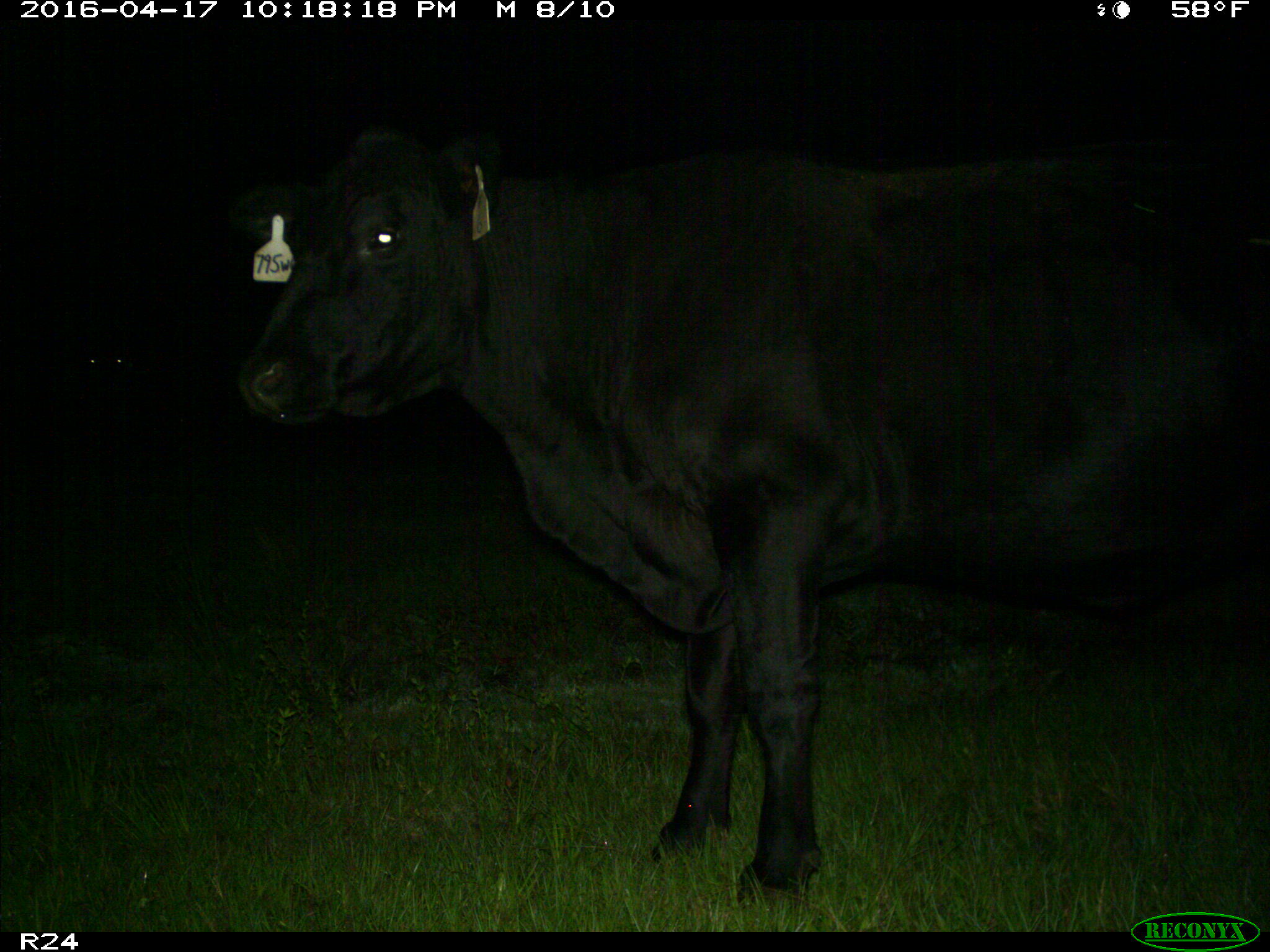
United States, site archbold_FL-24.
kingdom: Animalia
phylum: Chordata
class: Mammalia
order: Artiodactyla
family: Bovidae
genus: Bos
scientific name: Bos taurus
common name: domestic cow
Bos taurus (domestic cow).